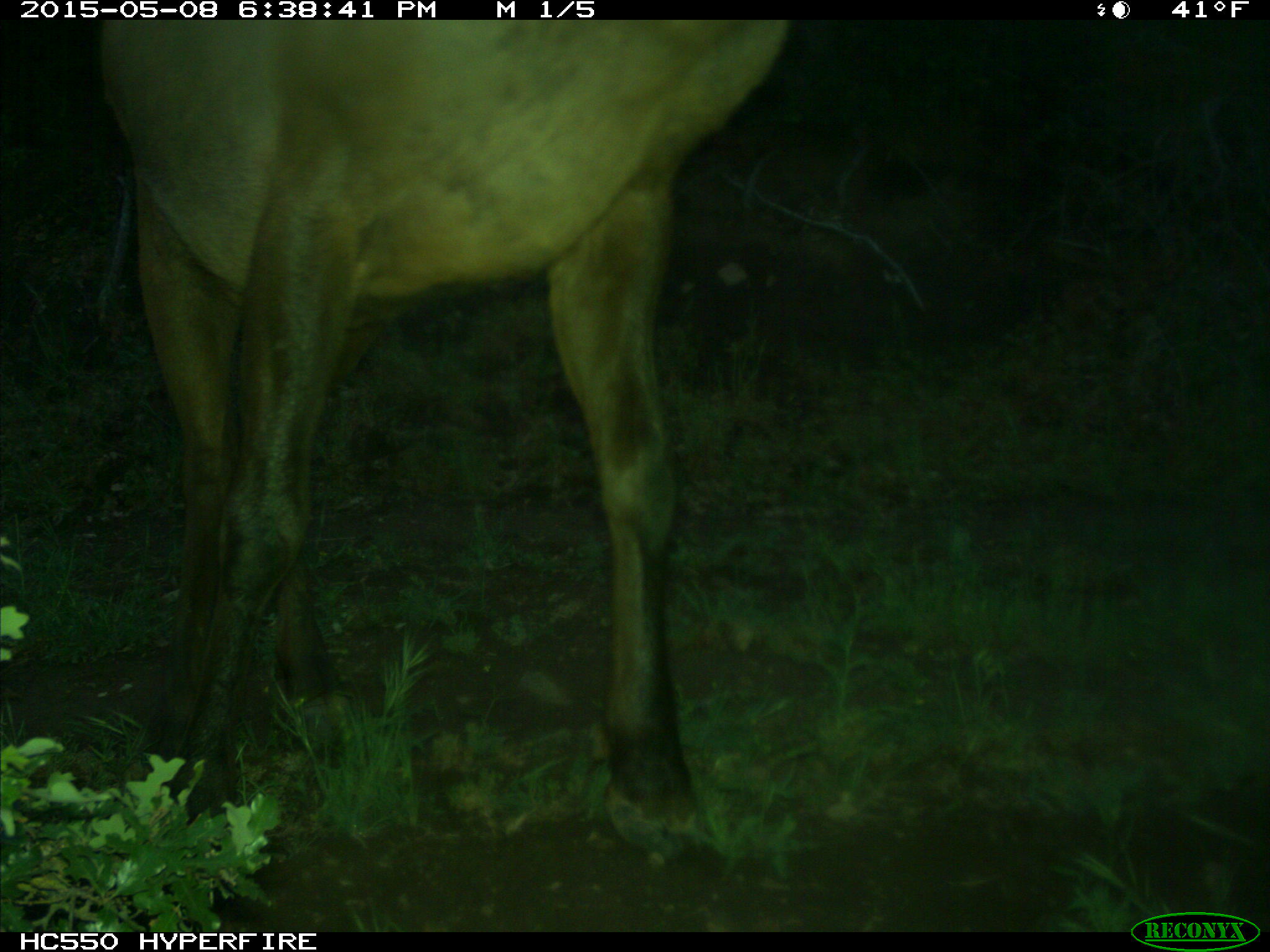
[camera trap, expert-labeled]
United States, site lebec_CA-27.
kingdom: Animalia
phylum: Chordata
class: Mammalia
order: Artiodactyla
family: Cervidae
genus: Cervus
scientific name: Cervus canadensis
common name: elk